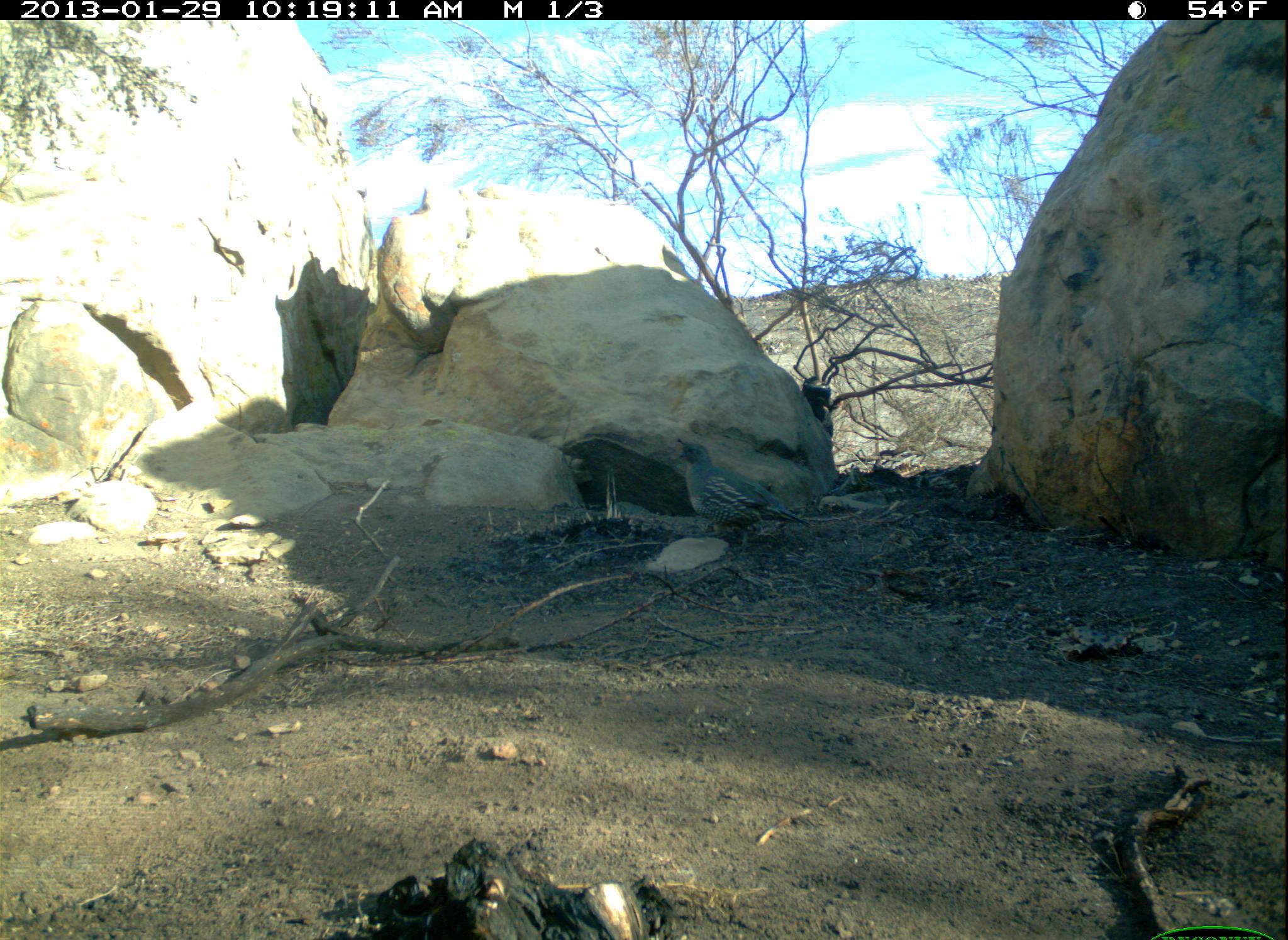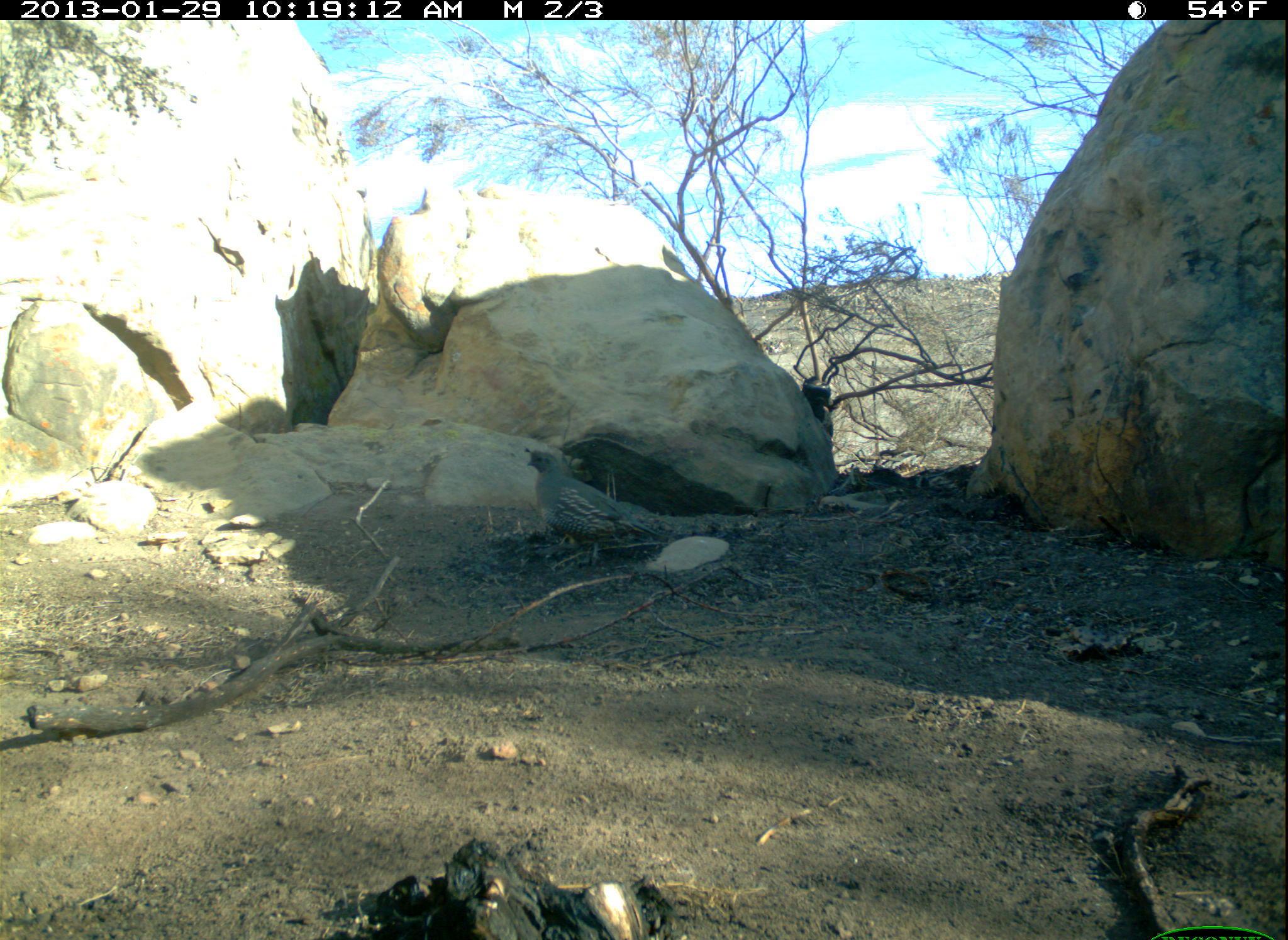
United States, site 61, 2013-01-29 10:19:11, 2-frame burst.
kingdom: Animalia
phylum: Chordata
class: Aves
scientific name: Aves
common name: bird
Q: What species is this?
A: Bird (Aves).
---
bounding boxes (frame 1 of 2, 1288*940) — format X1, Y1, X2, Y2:
bird: 676, 433, 815, 554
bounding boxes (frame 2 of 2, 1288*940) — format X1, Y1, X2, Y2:
bird: 518, 441, 673, 570